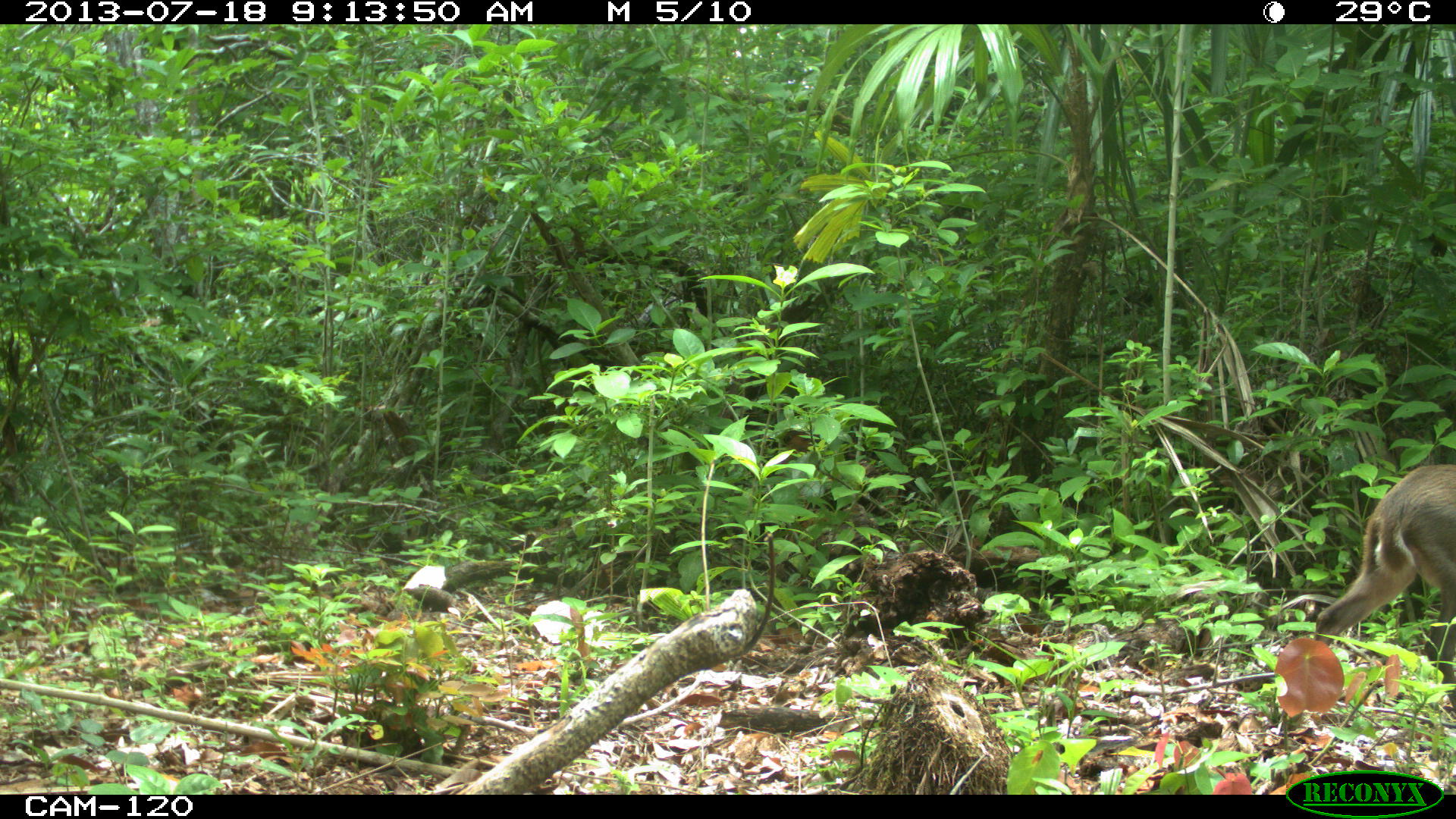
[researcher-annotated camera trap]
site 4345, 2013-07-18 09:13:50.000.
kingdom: Animalia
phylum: Chordata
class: Mammalia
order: Artiodactyla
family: Cervidae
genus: Odocoileus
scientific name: Odocoileus virginianus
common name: white-tailed deer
Odocoileus virginianus (white-tailed deer), count 1, sex female.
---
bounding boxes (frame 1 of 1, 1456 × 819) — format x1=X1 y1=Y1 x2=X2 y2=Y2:
odocoileus virginianus: x1=1313 y1=463 x2=1456 y2=673